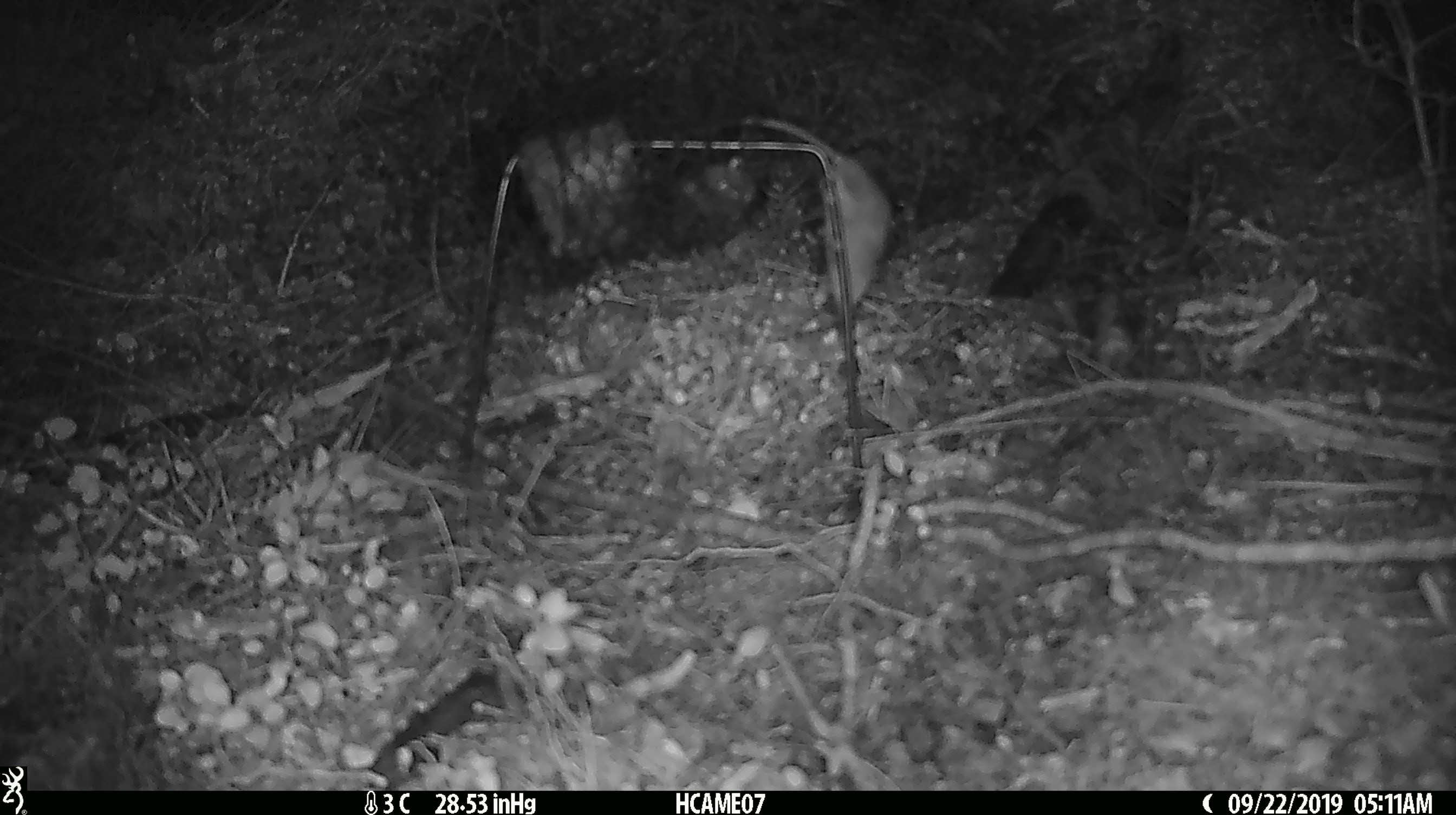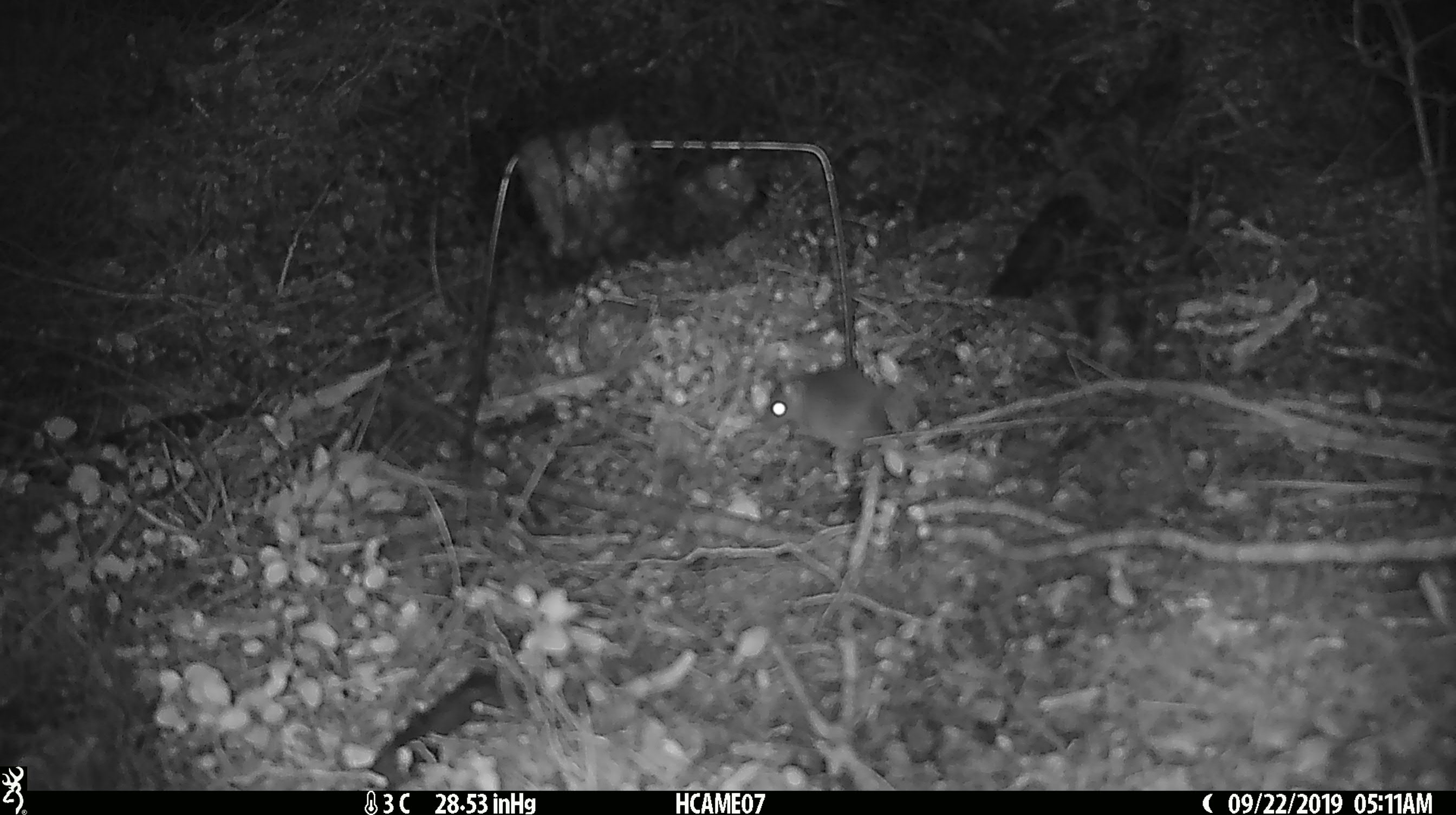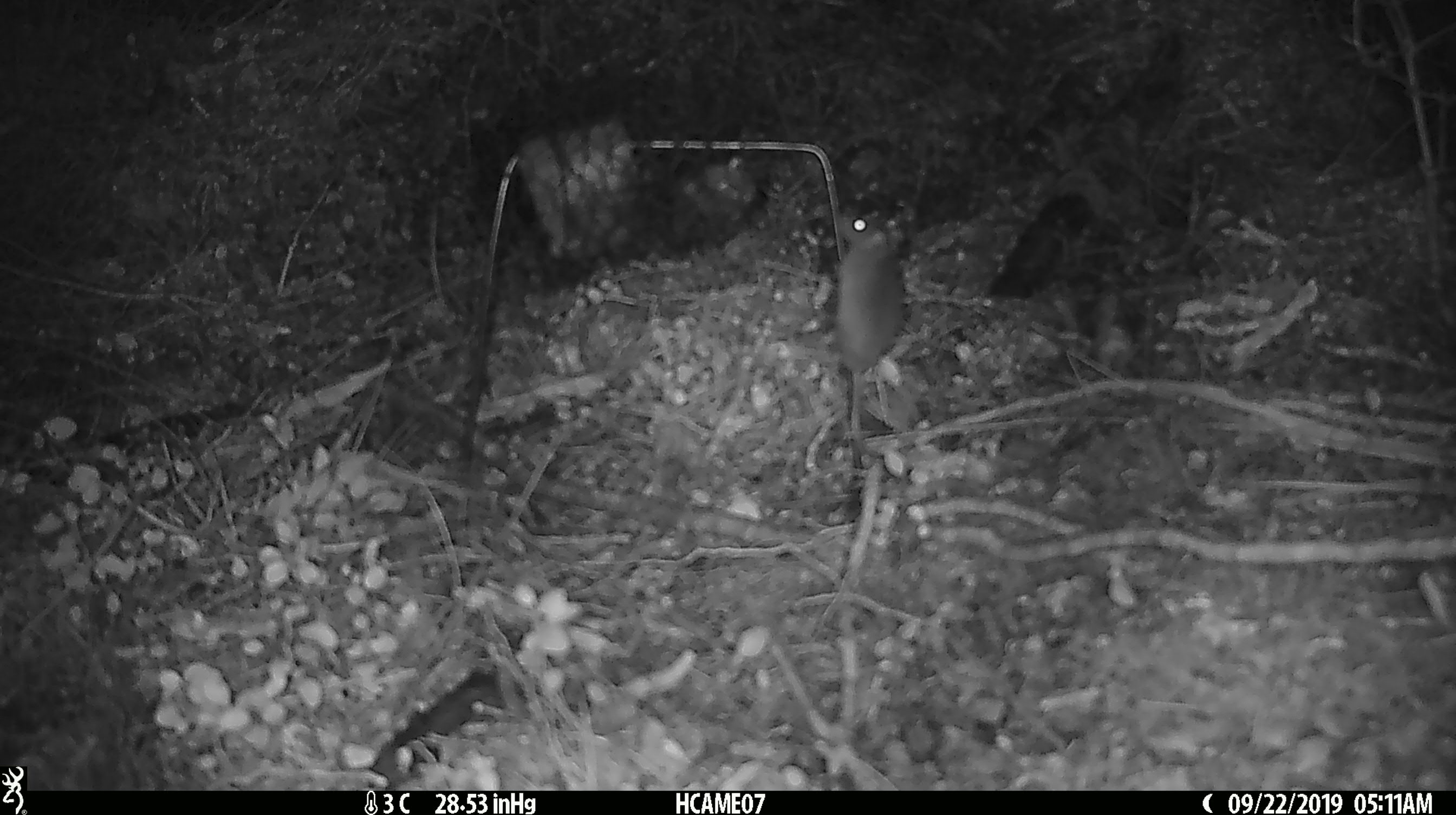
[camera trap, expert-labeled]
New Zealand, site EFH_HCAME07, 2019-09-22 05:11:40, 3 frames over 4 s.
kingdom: Animalia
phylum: Chordata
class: Mammalia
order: Rodentia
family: Muridae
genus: Mus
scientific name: Mus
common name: mouse